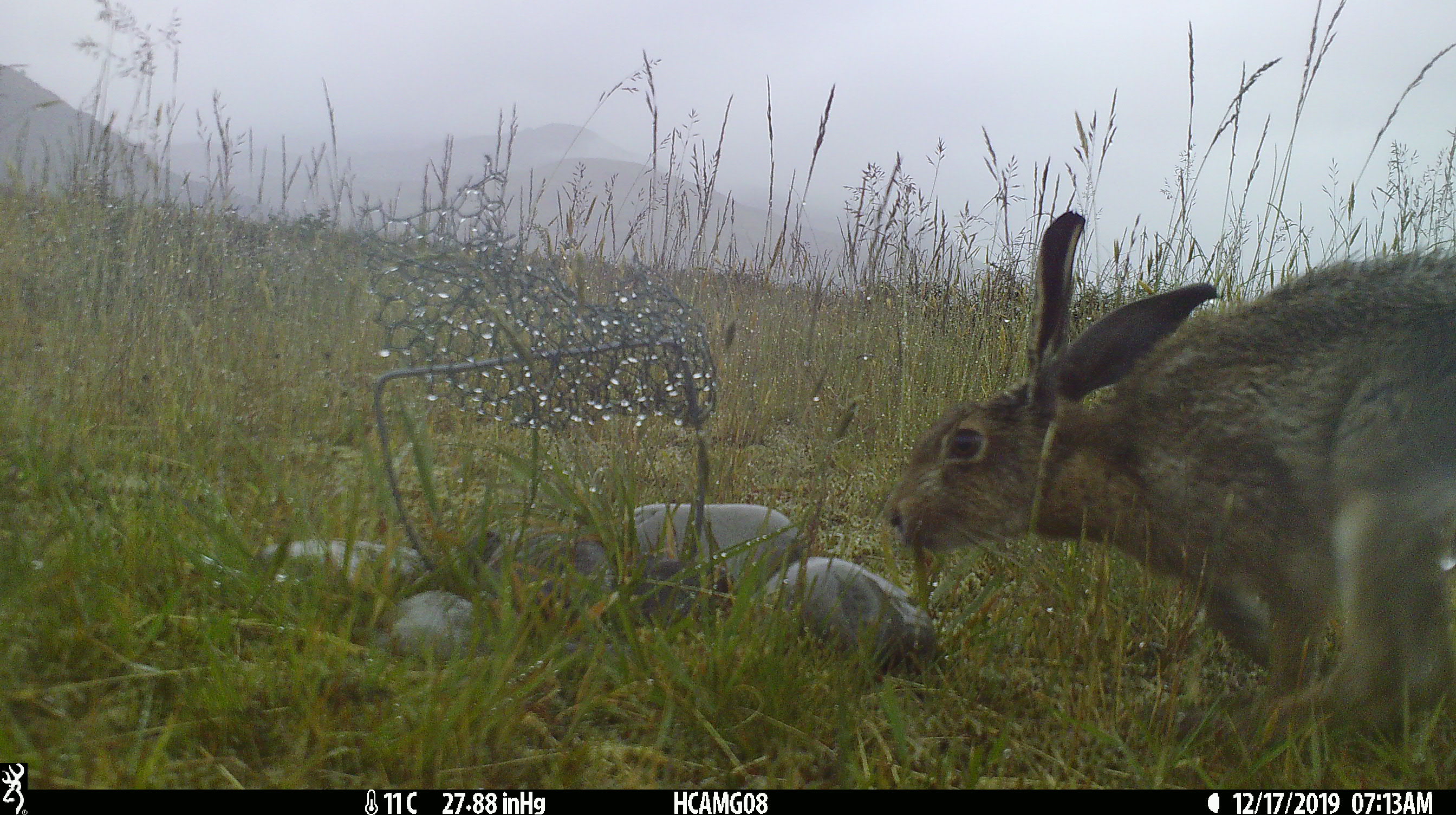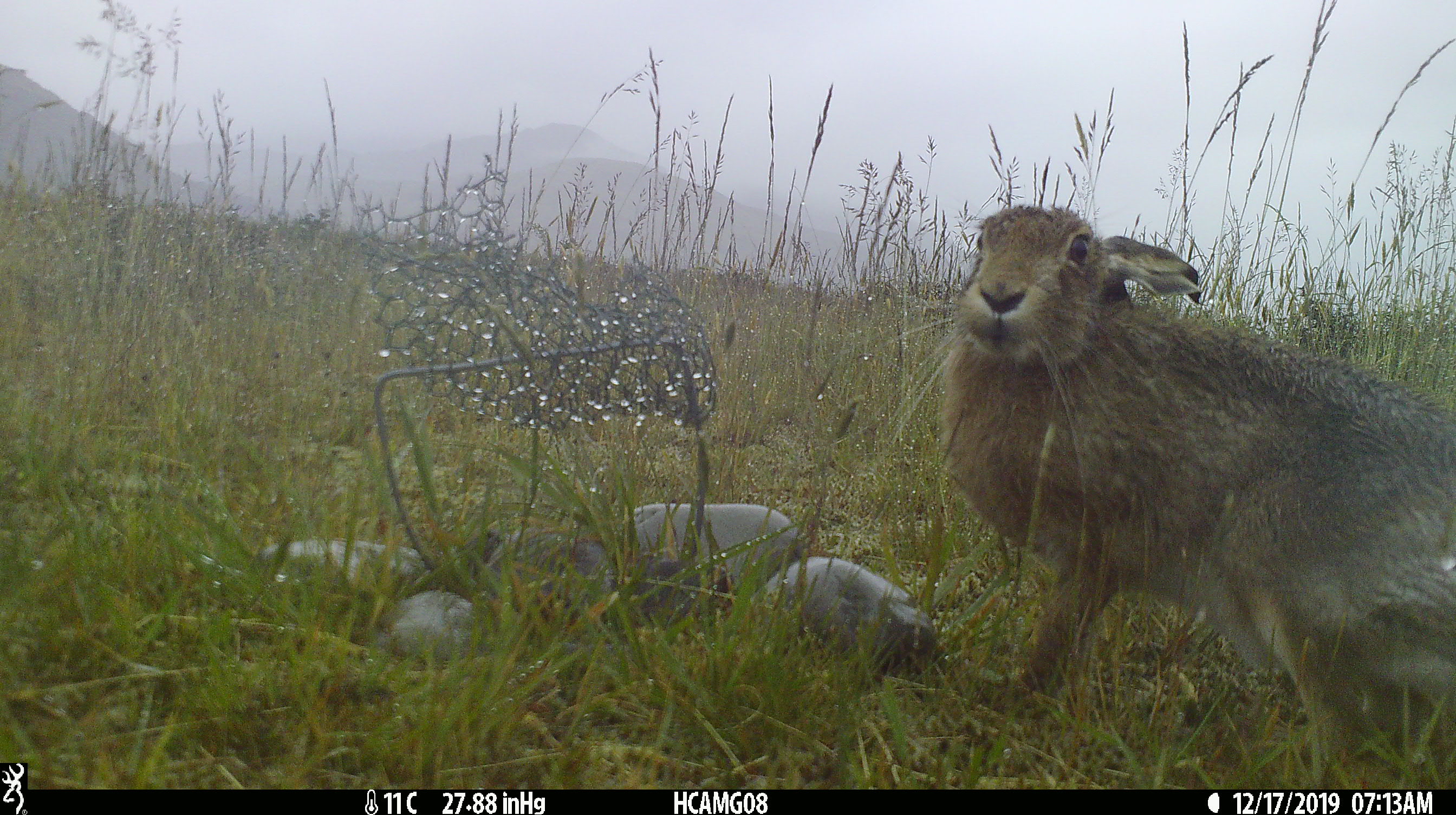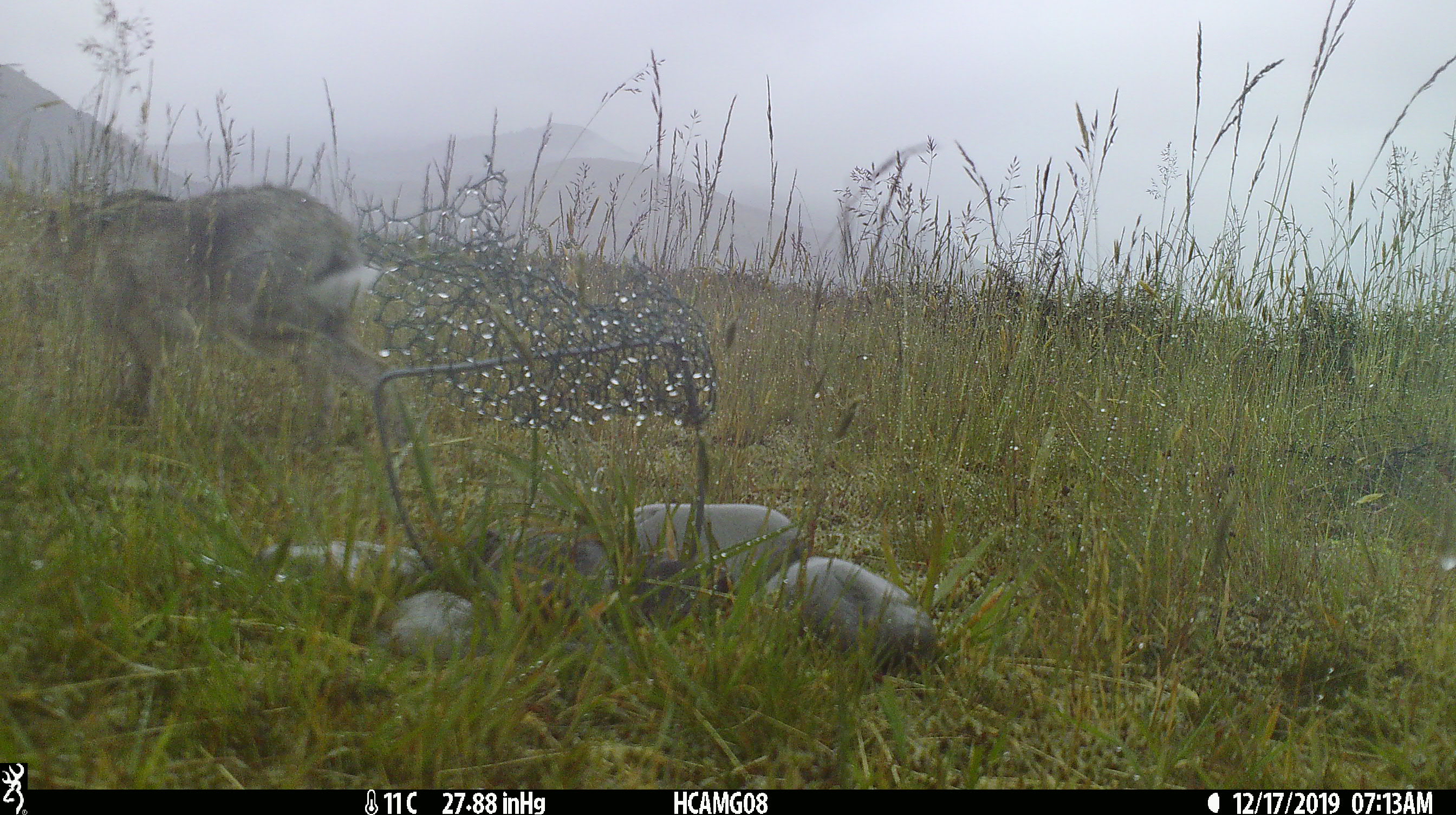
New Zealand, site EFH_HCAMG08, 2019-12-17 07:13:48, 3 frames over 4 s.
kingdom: Animalia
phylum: Chordata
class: Mammalia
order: Lagomorpha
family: Leporidae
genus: Lepus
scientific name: Lepus europaeus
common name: brown hare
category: hare